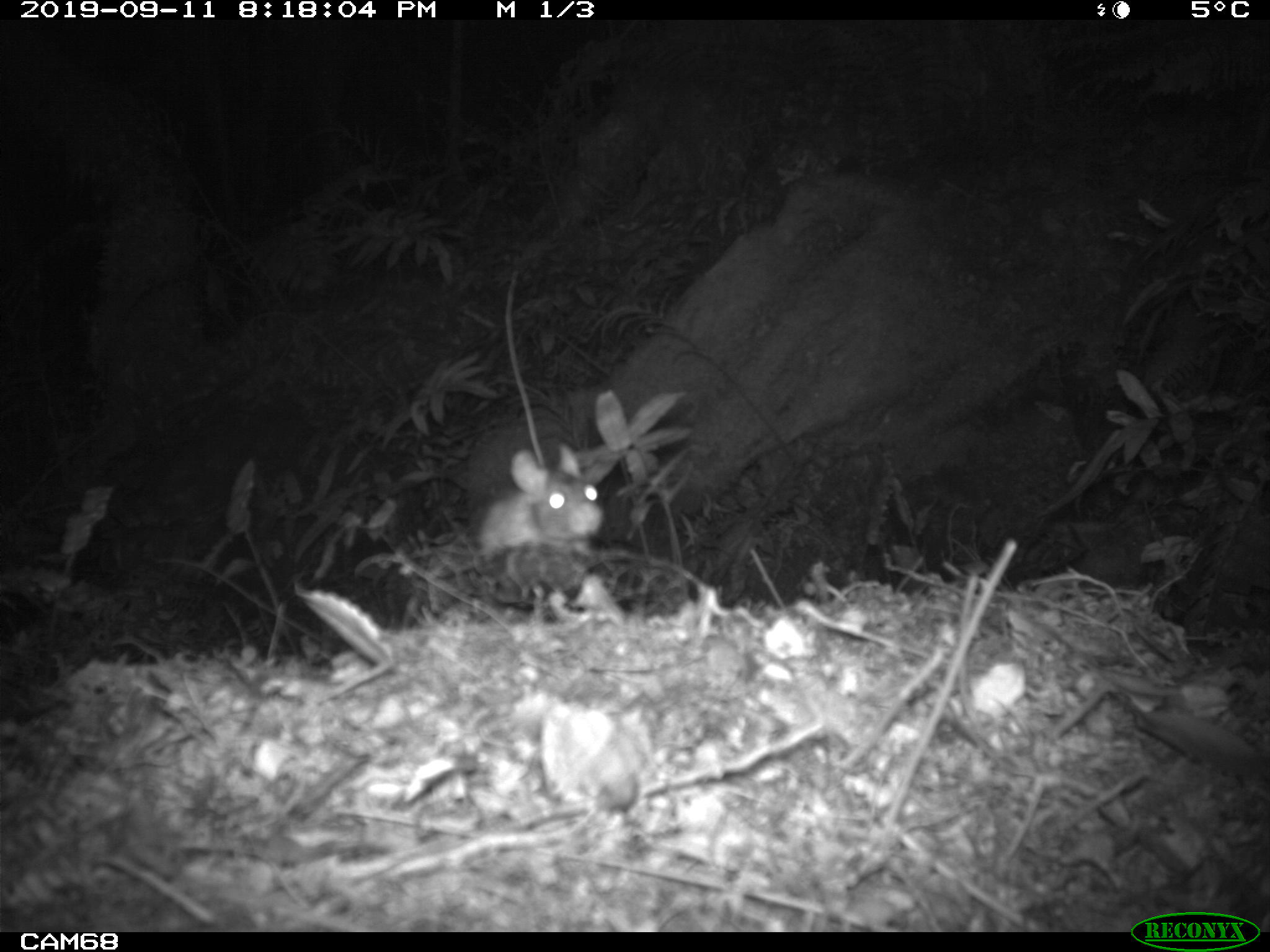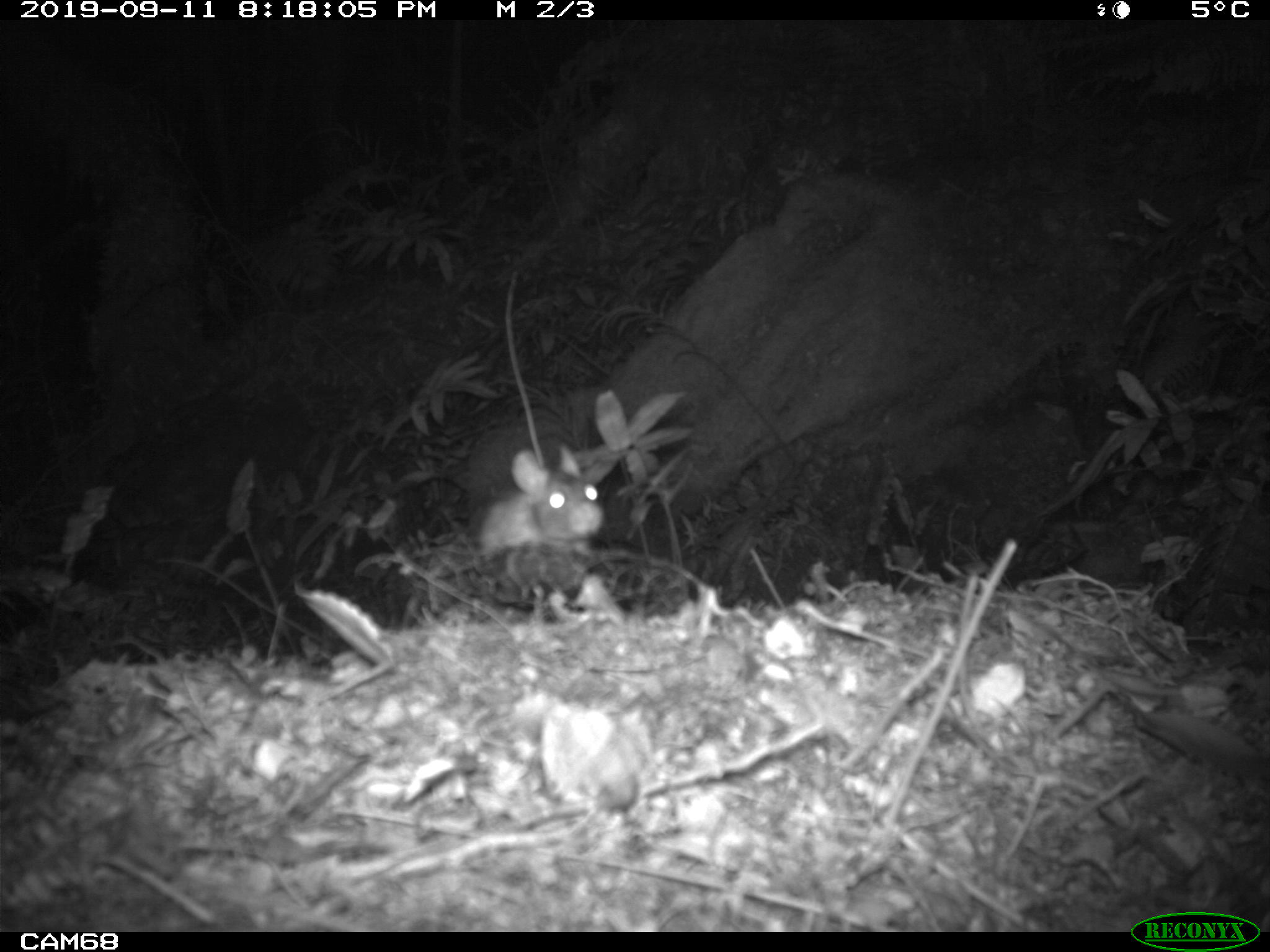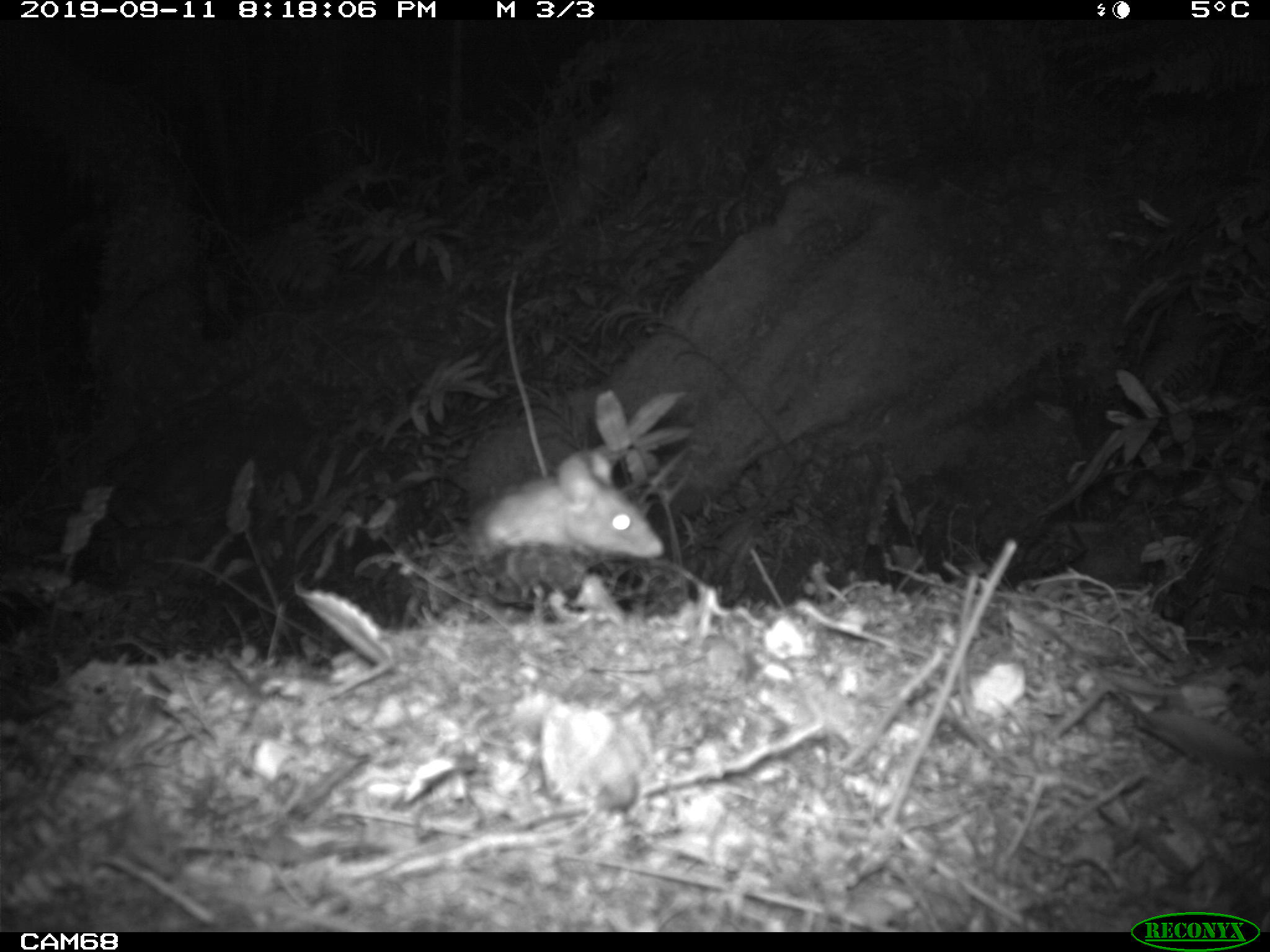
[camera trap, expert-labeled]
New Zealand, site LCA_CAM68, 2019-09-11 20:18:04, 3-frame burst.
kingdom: Animalia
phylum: Chordata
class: Mammalia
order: Rodentia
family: Muridae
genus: Rattus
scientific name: Rattus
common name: rat